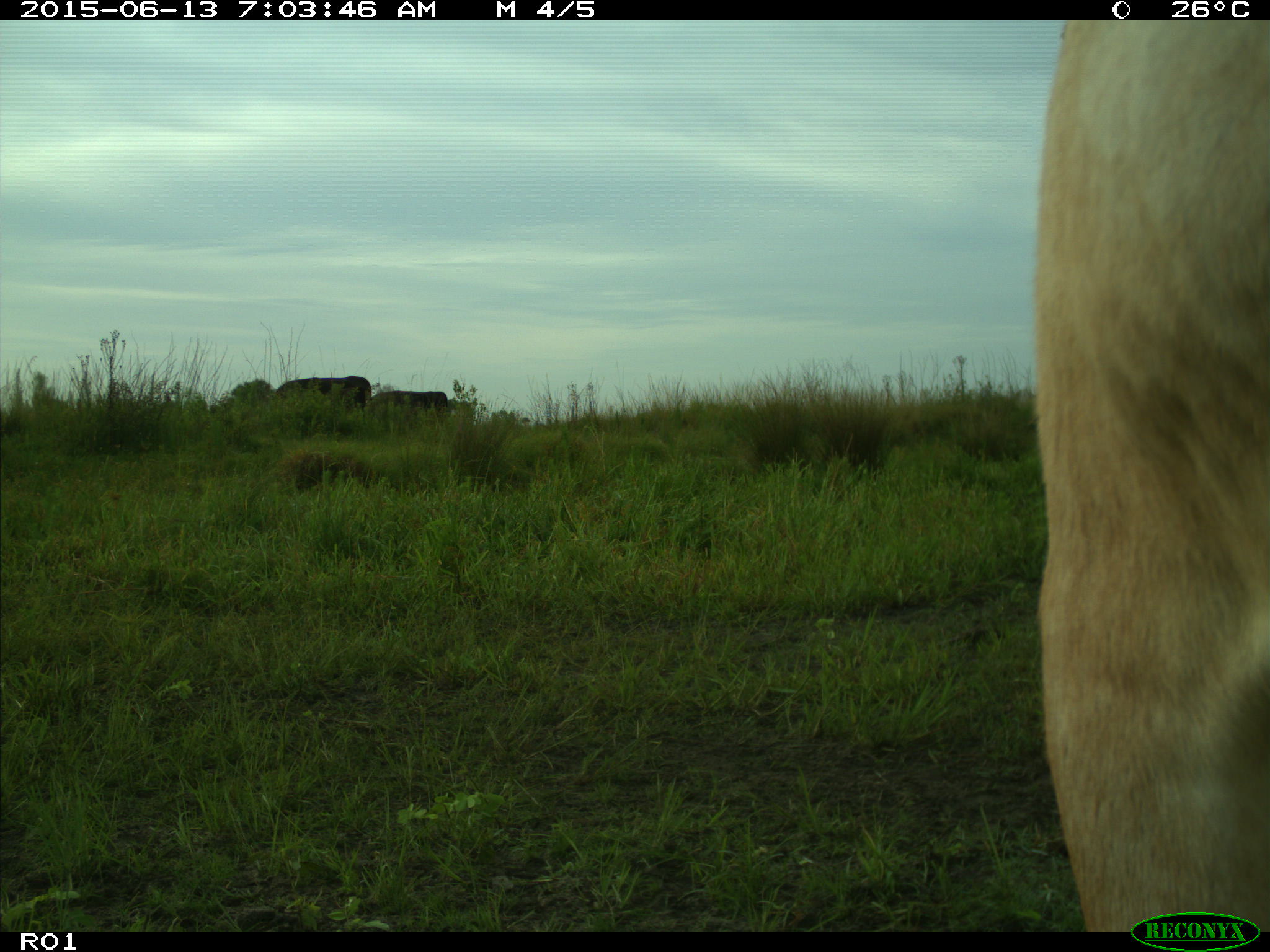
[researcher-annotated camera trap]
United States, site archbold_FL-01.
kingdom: Animalia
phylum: Chordata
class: Mammalia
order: Artiodactyla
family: Bovidae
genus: Bos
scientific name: Bos taurus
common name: domestic cow